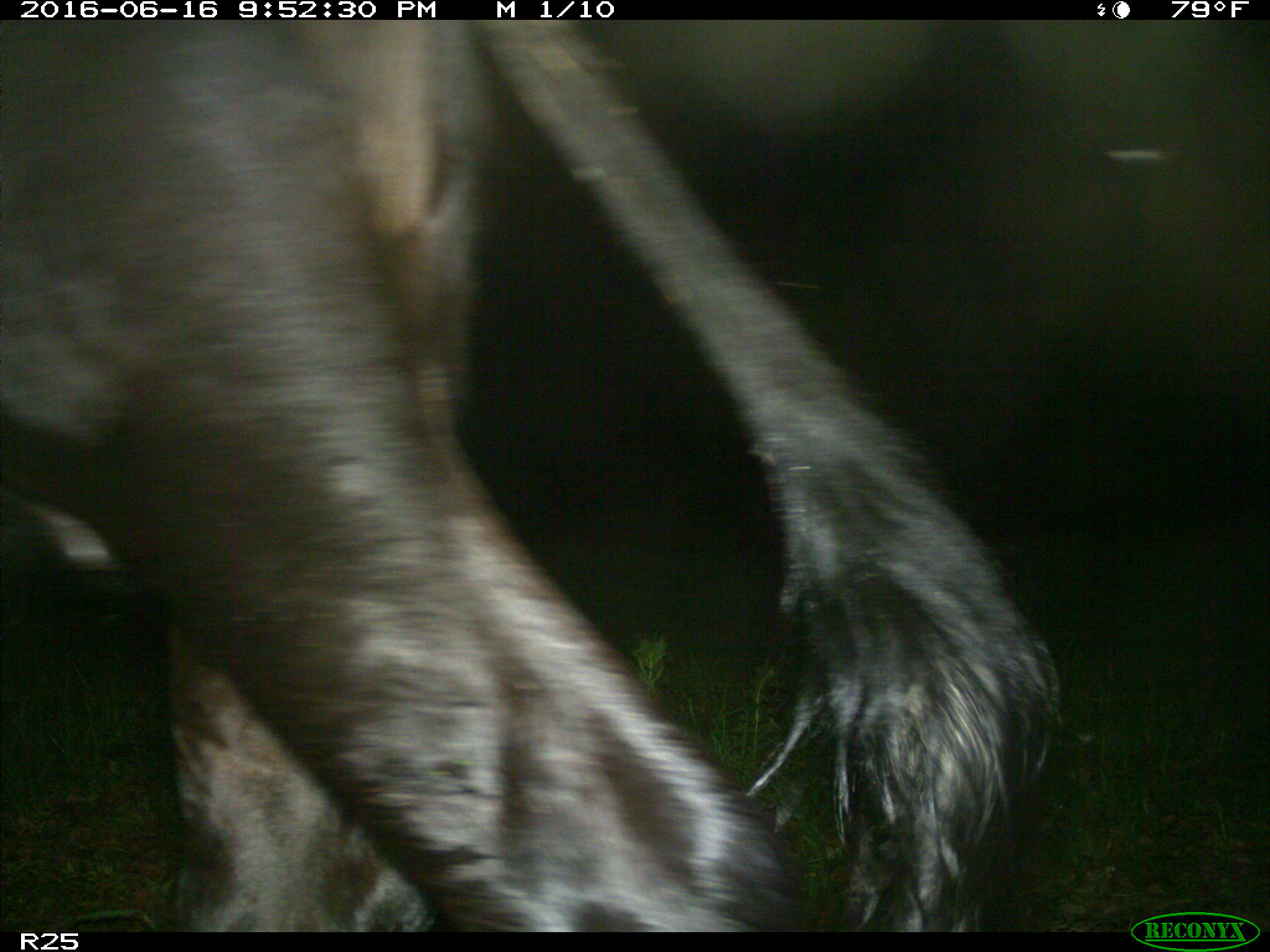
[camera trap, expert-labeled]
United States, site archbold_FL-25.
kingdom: Animalia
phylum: Chordata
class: Mammalia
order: Artiodactyla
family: Bovidae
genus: Bos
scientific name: Bos taurus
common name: domestic cow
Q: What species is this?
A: Bos taurus (domestic cow).